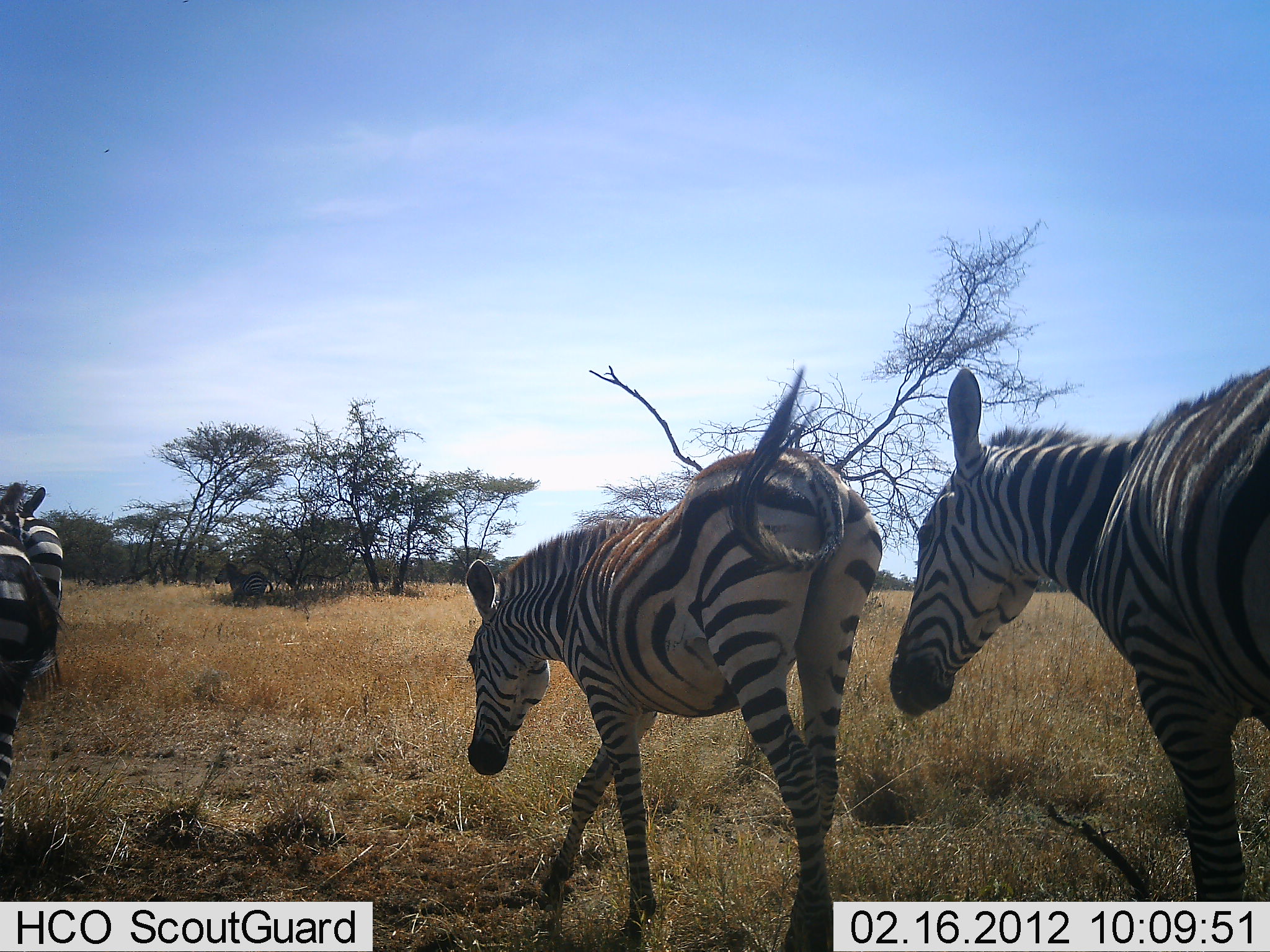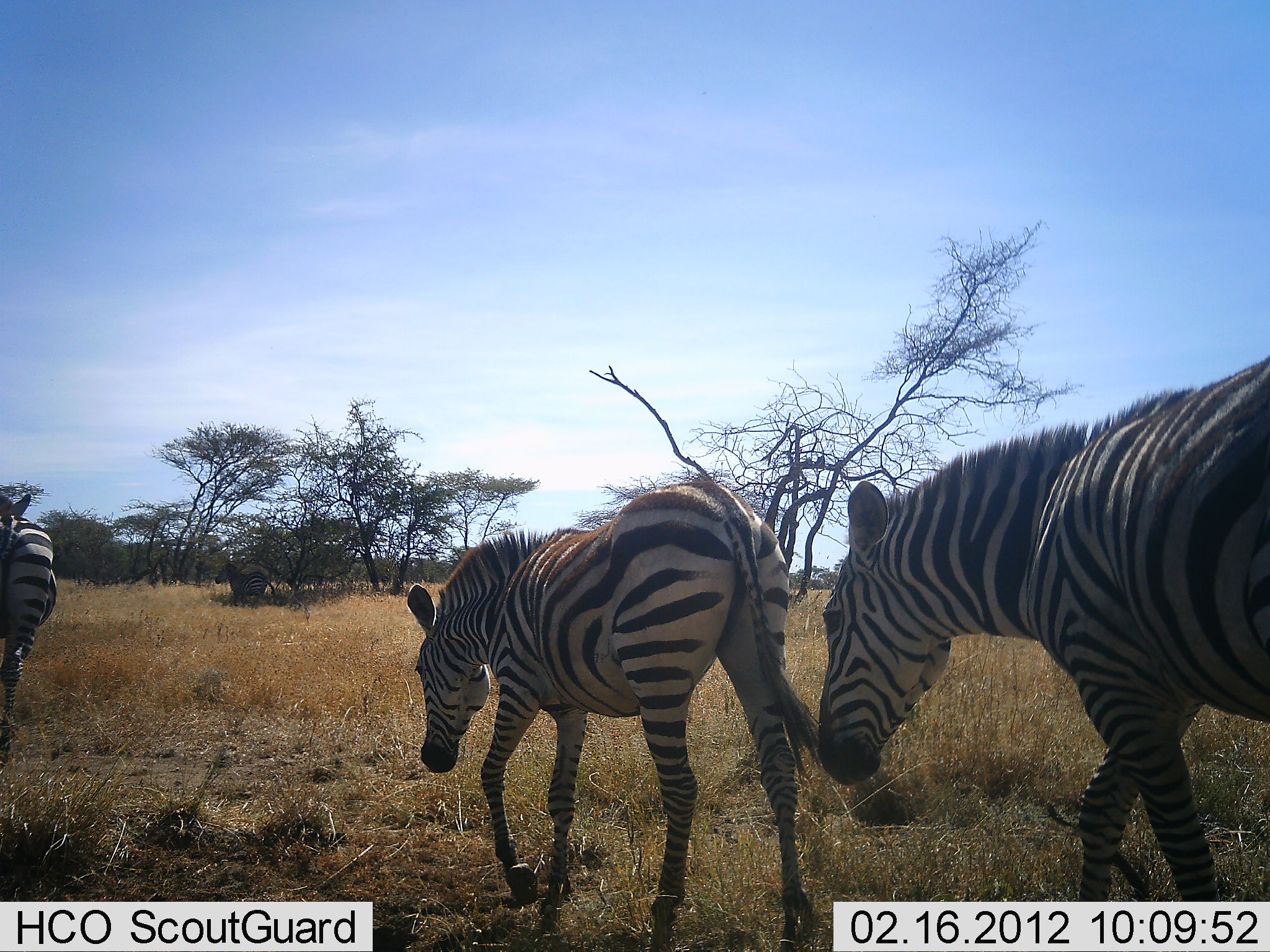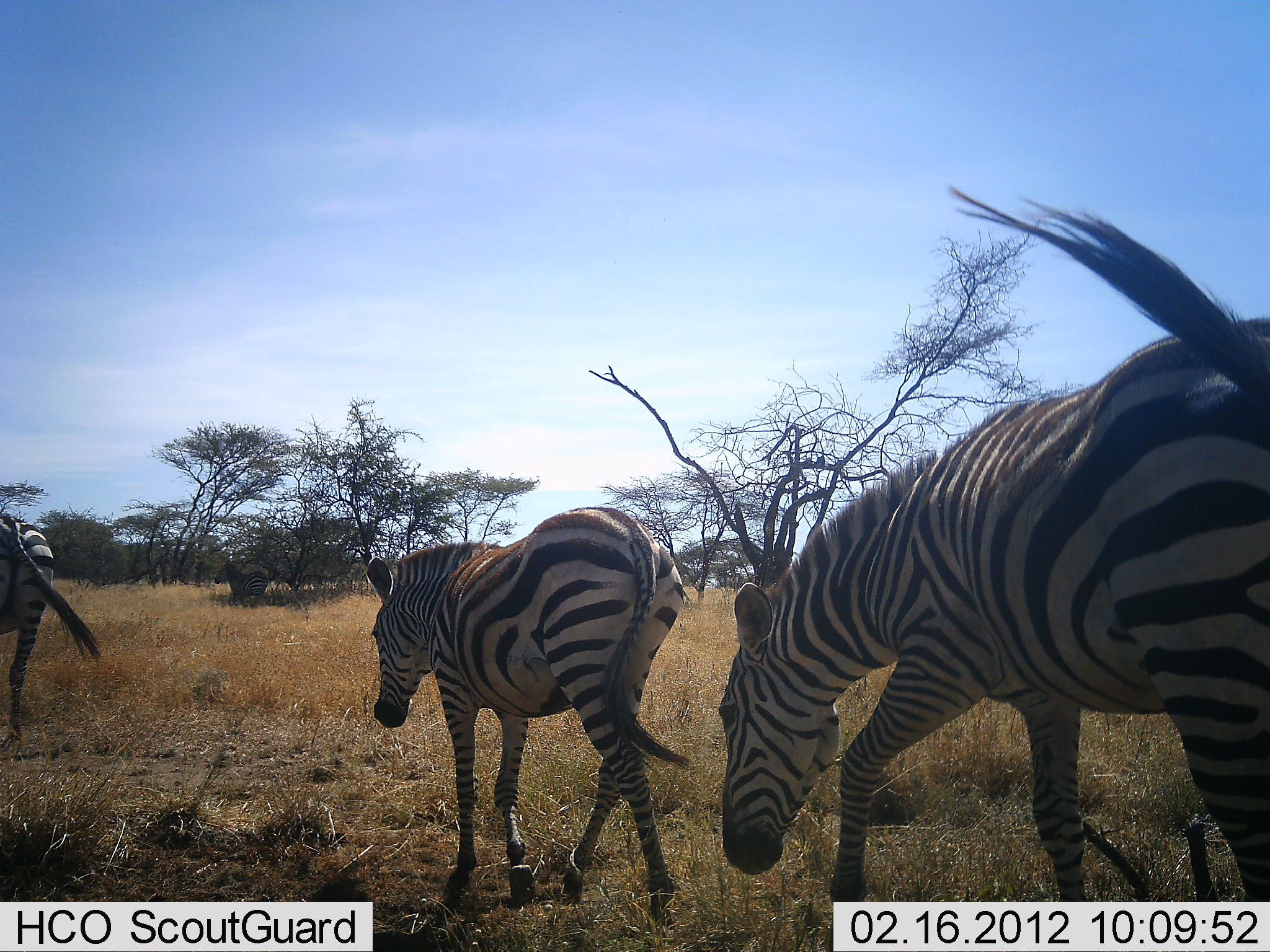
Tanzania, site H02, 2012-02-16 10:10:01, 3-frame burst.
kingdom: Animalia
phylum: Chordata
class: Mammalia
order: Perissodactyla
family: Equidae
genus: Equus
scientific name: Equus quagga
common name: plains zebra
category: zebra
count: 3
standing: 24%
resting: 6%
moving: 94%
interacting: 0%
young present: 12%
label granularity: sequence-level